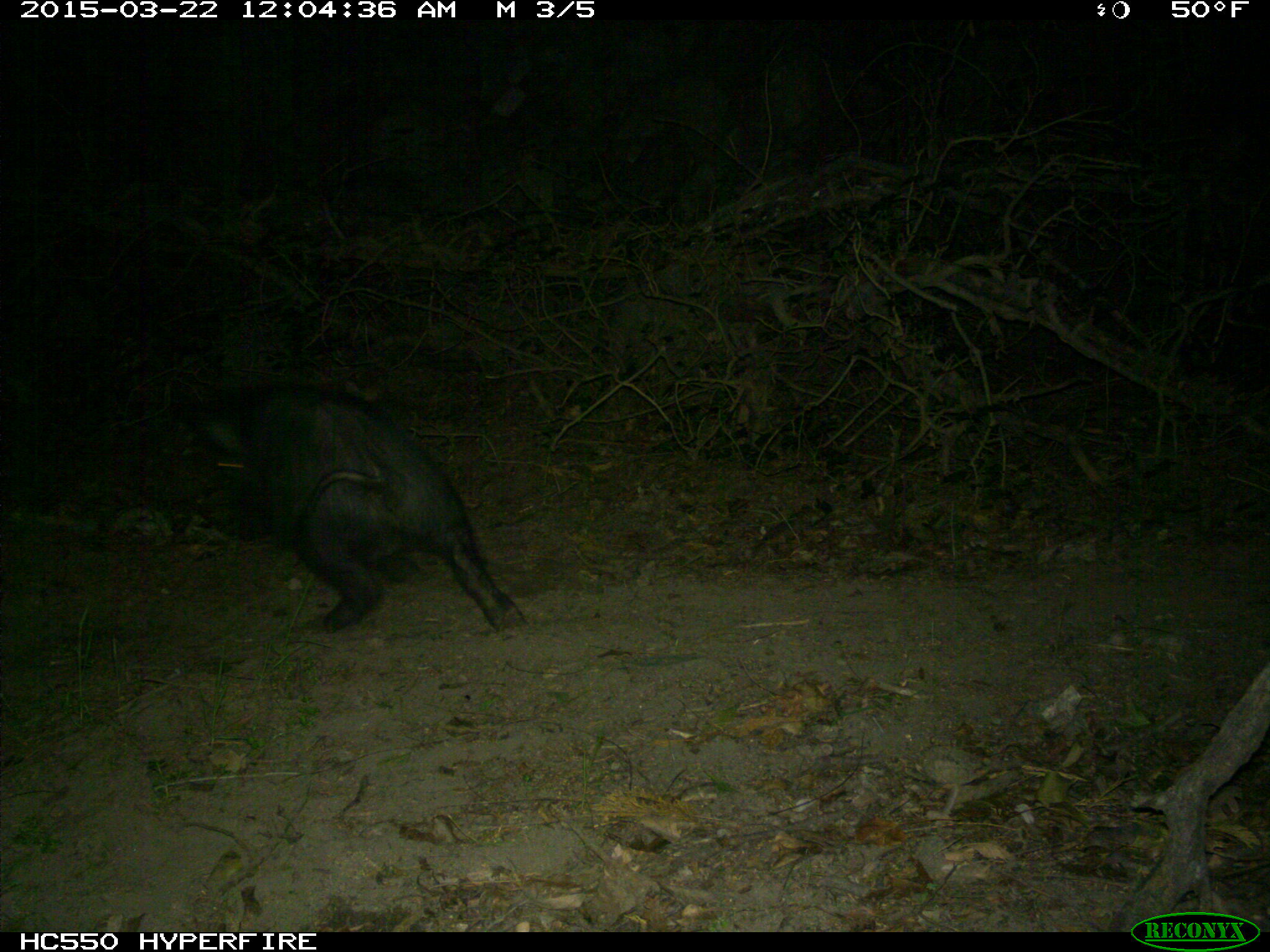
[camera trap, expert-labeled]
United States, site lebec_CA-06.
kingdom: Animalia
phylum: Chordata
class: Mammalia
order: Artiodactyla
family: Suidae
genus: Sus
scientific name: Sus scrofa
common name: wild boar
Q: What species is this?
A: Sus scrofa (wild boar).